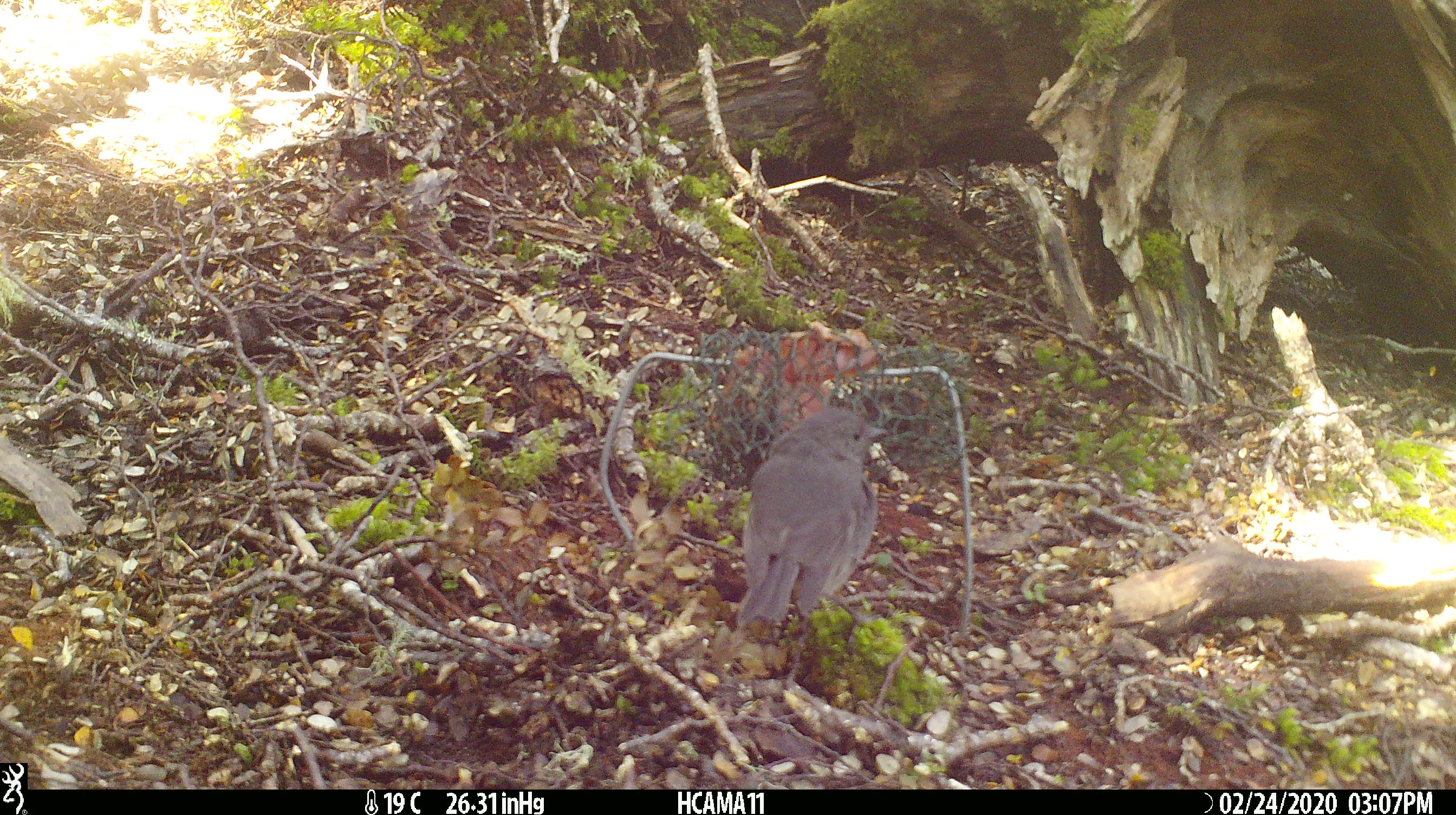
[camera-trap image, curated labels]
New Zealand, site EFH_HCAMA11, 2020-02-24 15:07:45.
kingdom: Animalia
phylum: Chordata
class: Aves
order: Passeriformes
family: Petroicidae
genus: Petroica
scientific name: Petroica australis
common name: new zealand robin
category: robin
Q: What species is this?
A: Robin (new zealand robin) (Petroica australis).